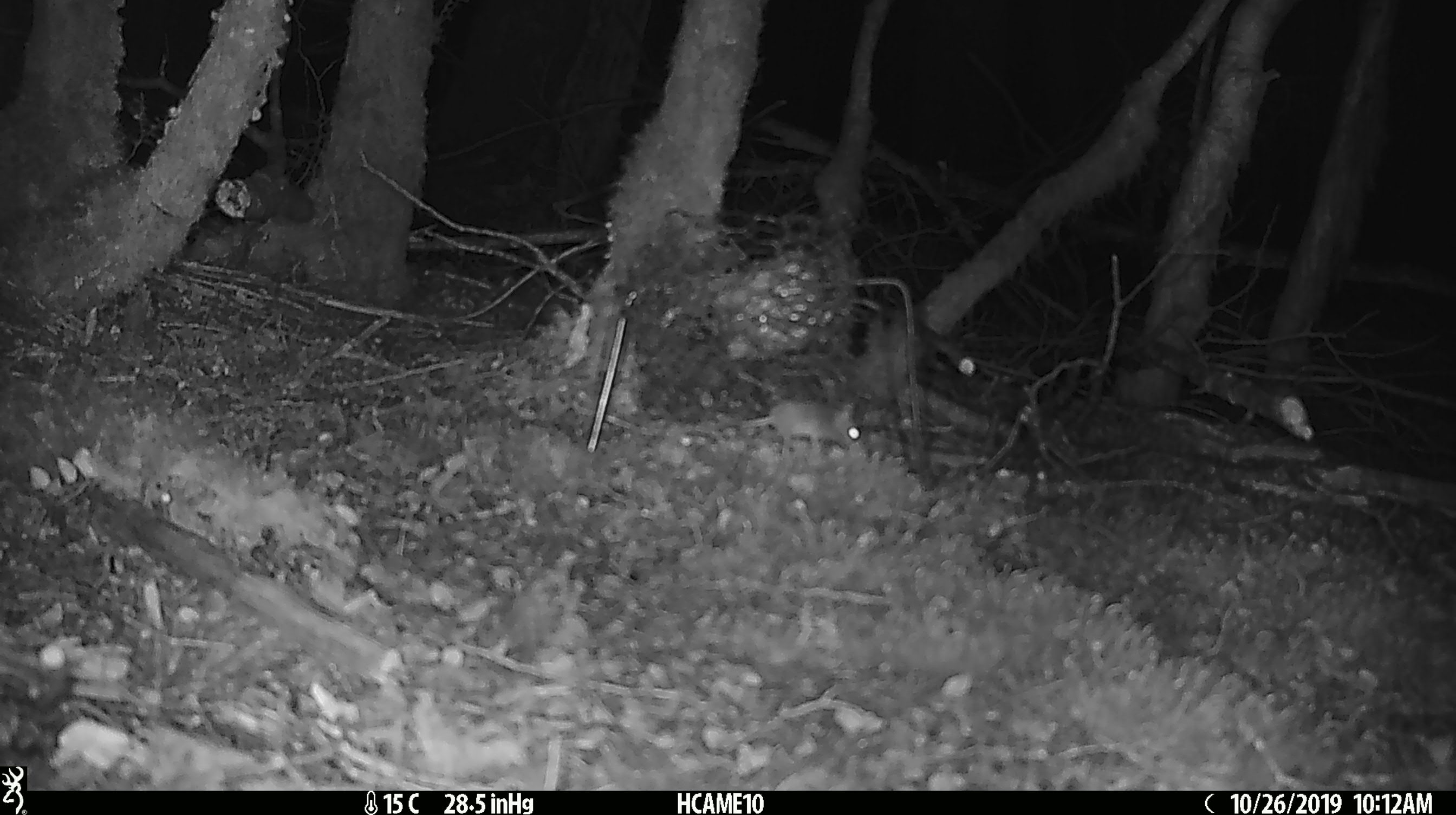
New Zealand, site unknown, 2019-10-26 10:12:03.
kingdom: Animalia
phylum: Chordata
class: Mammalia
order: Rodentia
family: Muridae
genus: Mus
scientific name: Mus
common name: mouse